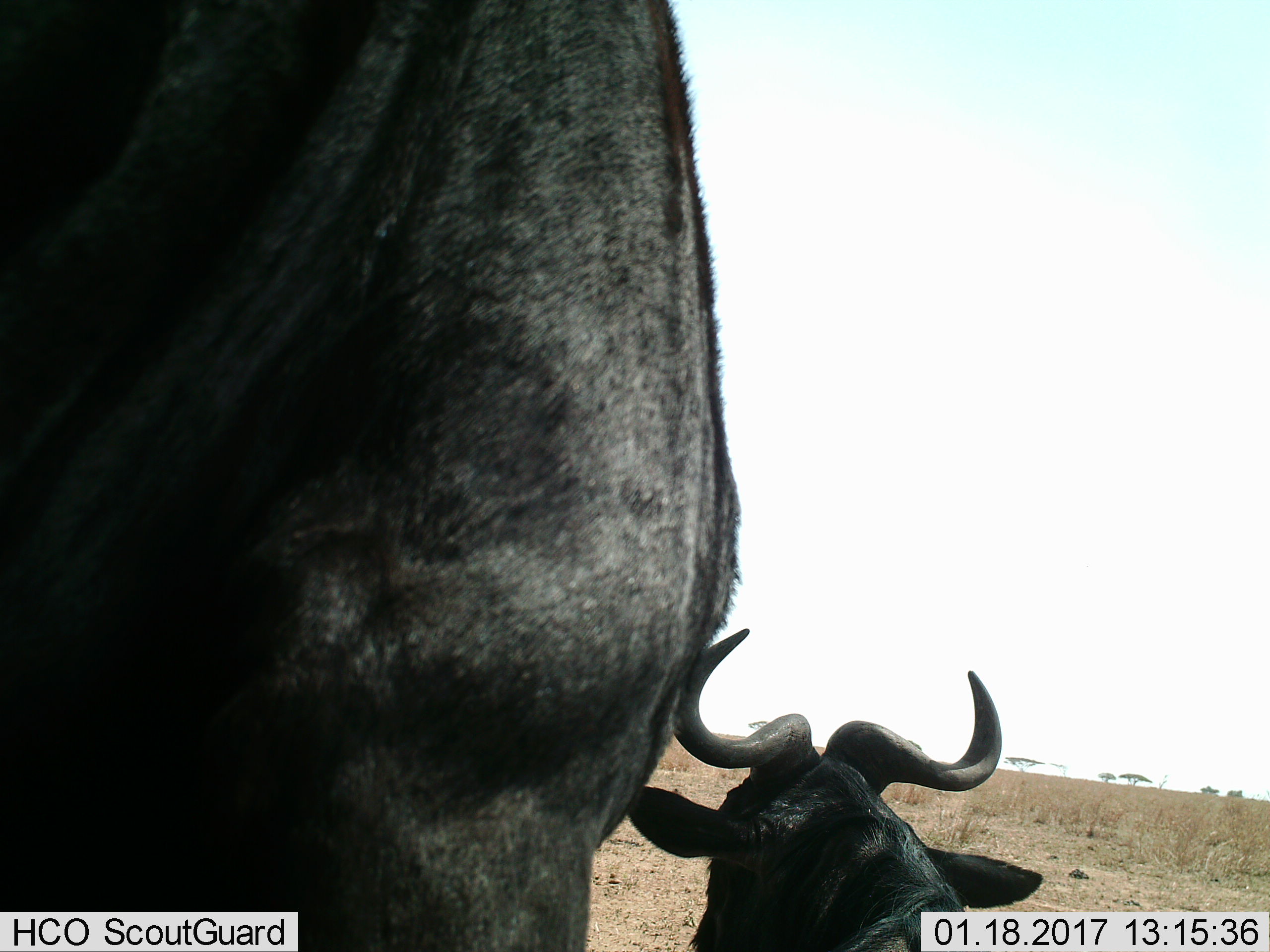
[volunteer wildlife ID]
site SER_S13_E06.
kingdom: Animalia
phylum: Chordata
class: Mammalia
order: Artiodactyla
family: Bovidae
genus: Connochaetes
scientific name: Connochaetes taurinus taurinus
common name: blue wildebeest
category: wildebeestblue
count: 2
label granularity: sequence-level